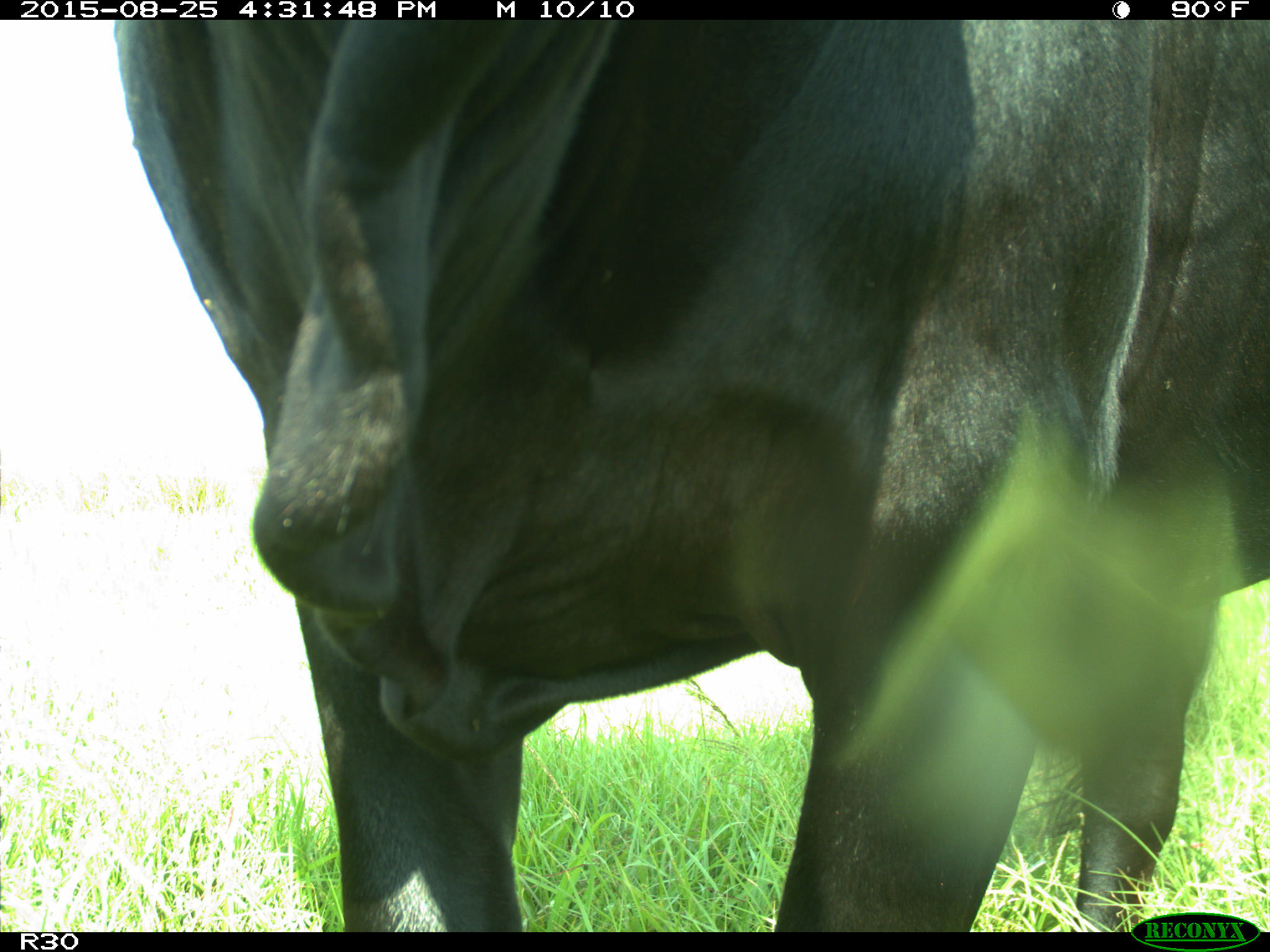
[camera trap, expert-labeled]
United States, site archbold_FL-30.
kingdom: Animalia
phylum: Chordata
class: Mammalia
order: Artiodactyla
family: Bovidae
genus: Bos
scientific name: Bos taurus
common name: domestic cow